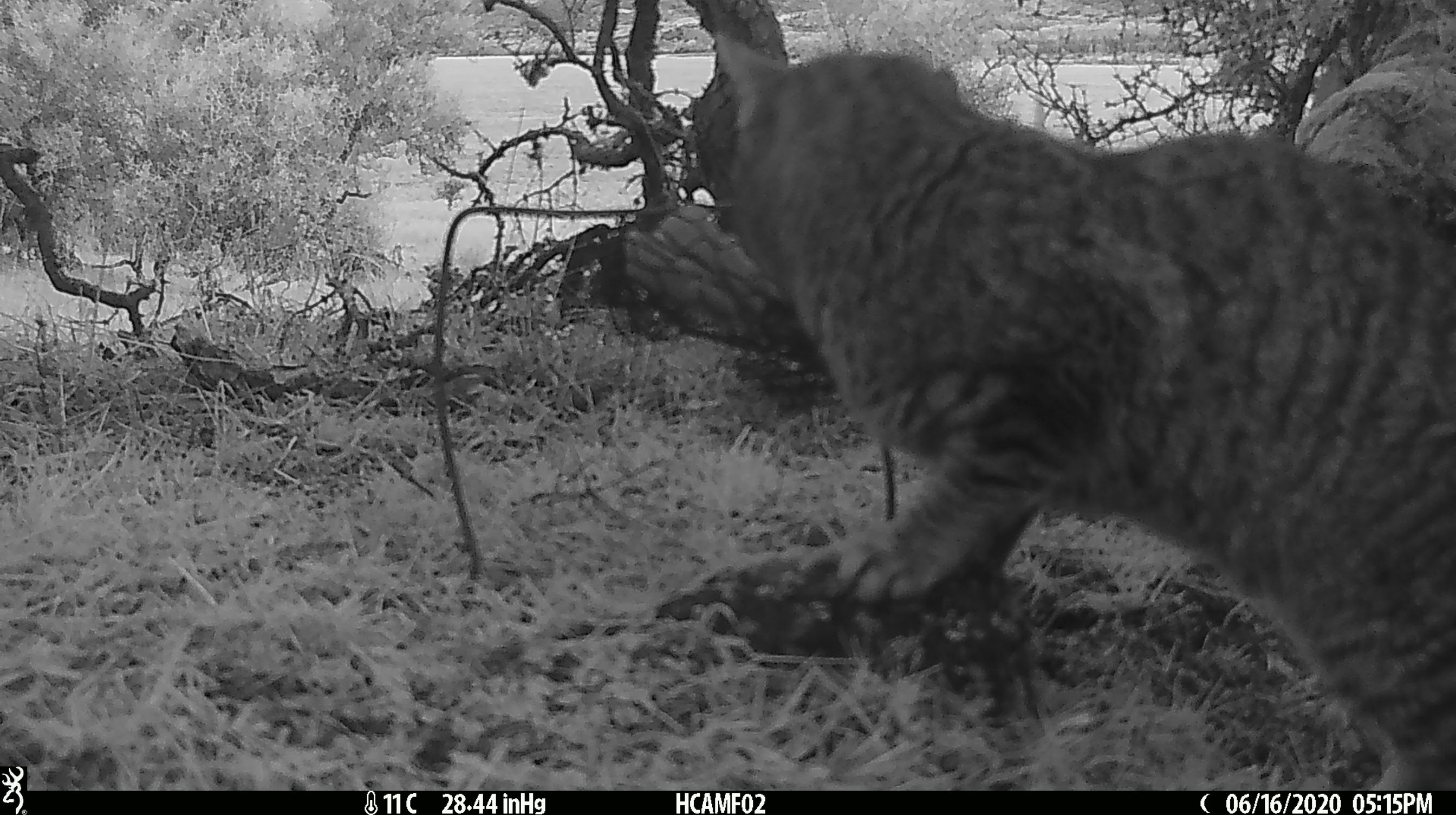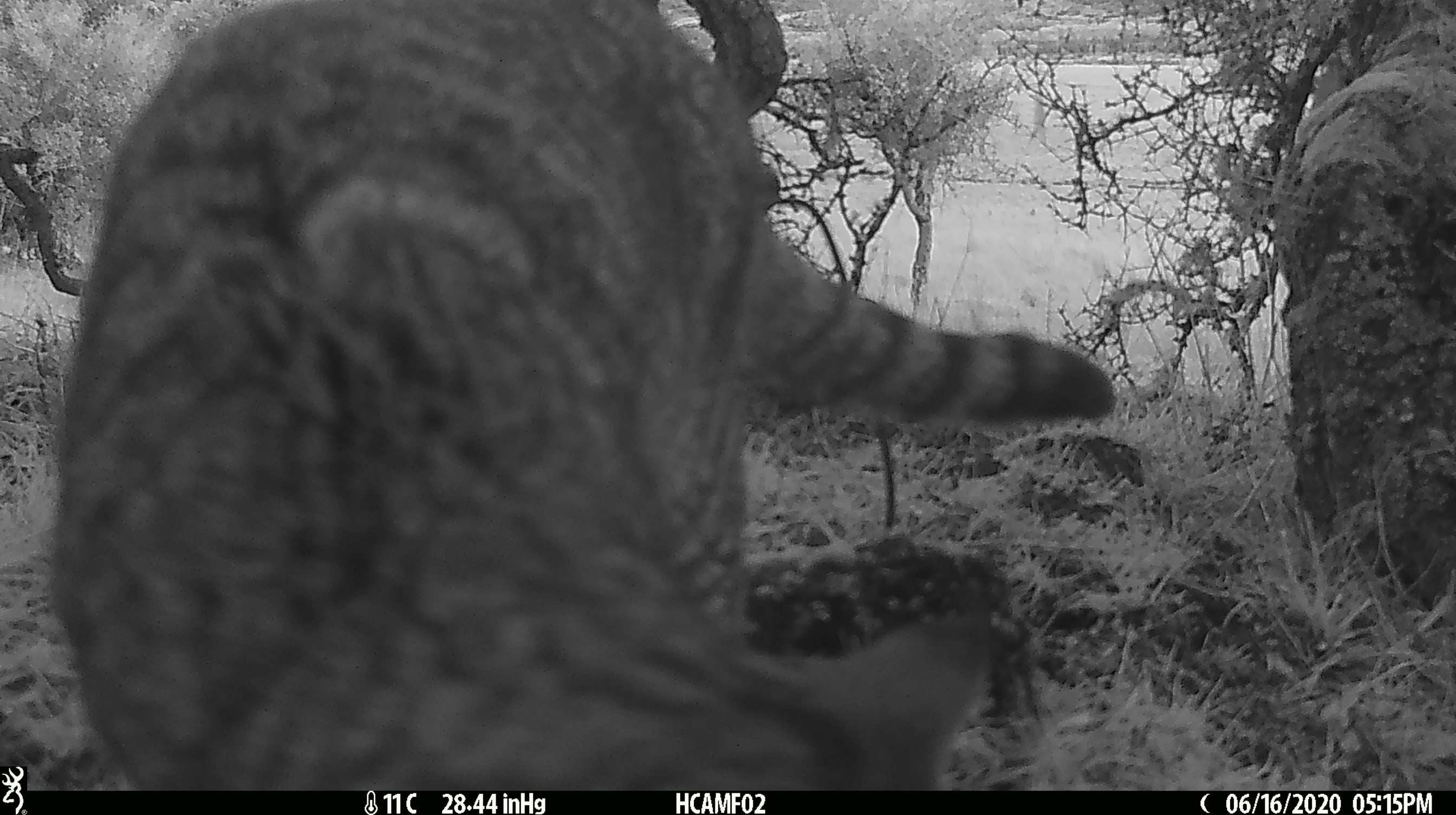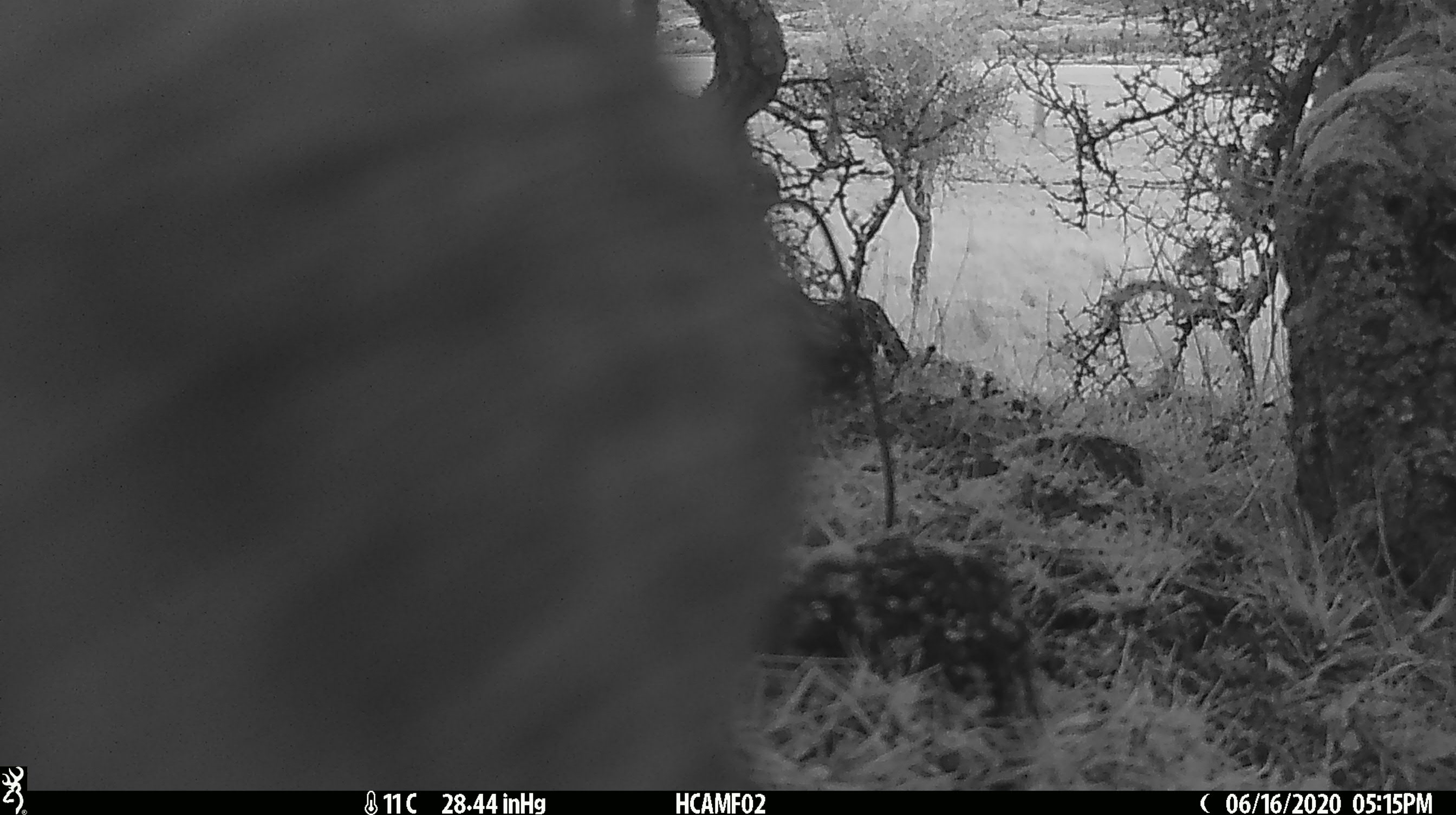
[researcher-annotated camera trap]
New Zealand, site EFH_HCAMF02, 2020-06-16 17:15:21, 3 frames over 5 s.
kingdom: Animalia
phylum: Chordata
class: Mammalia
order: Carnivora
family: Felidae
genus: Felis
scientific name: Felis catus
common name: domestic cat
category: cat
Cat (domestic cat) (Felis catus).